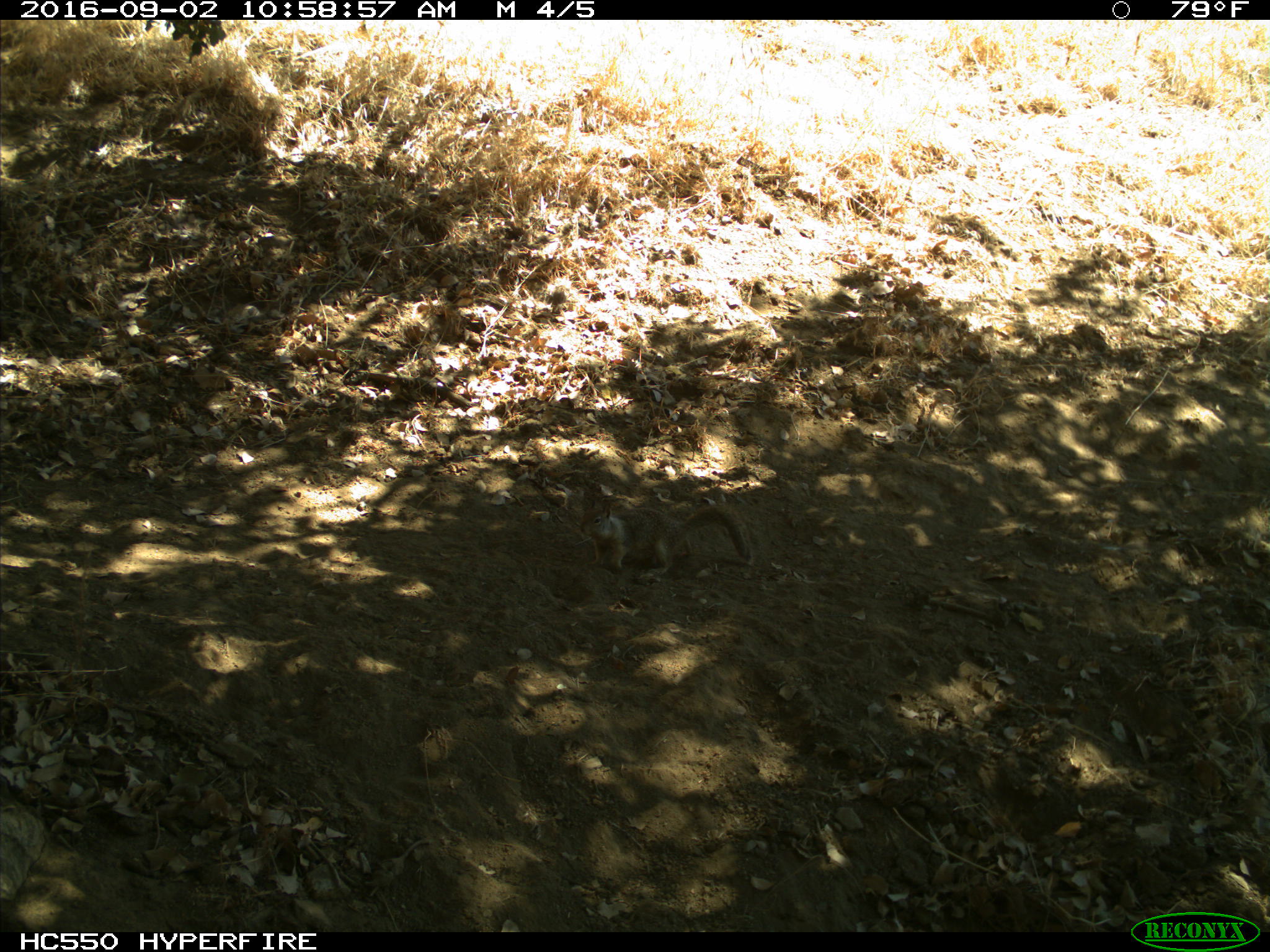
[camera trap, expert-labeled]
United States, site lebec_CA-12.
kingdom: Animalia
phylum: Chordata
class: Mammalia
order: Rodentia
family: Sciuridae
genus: Otospermophilus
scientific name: Otospermophilus beecheyi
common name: california ground squirrel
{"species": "Otospermophilus beecheyi (california ground squirrel)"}